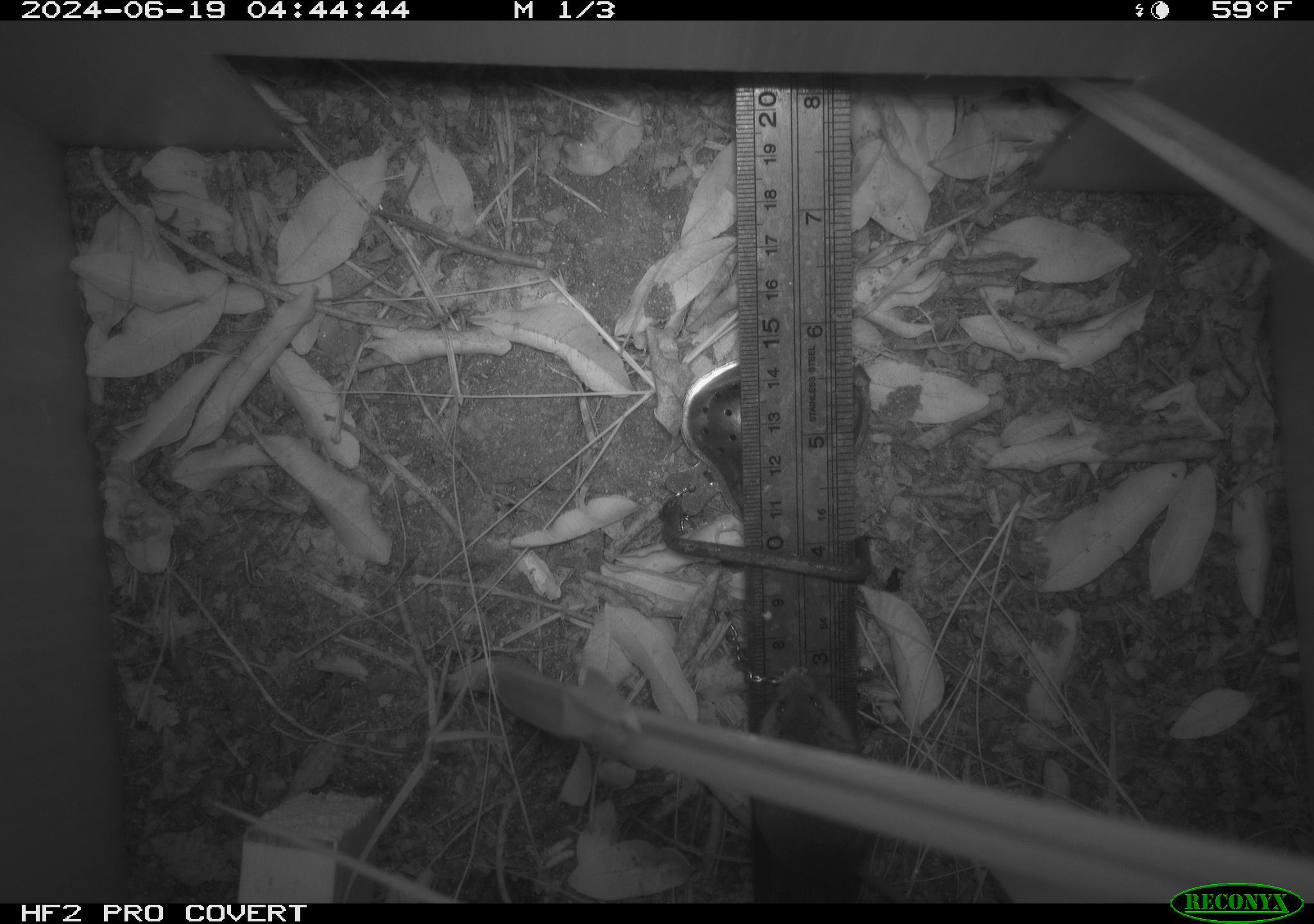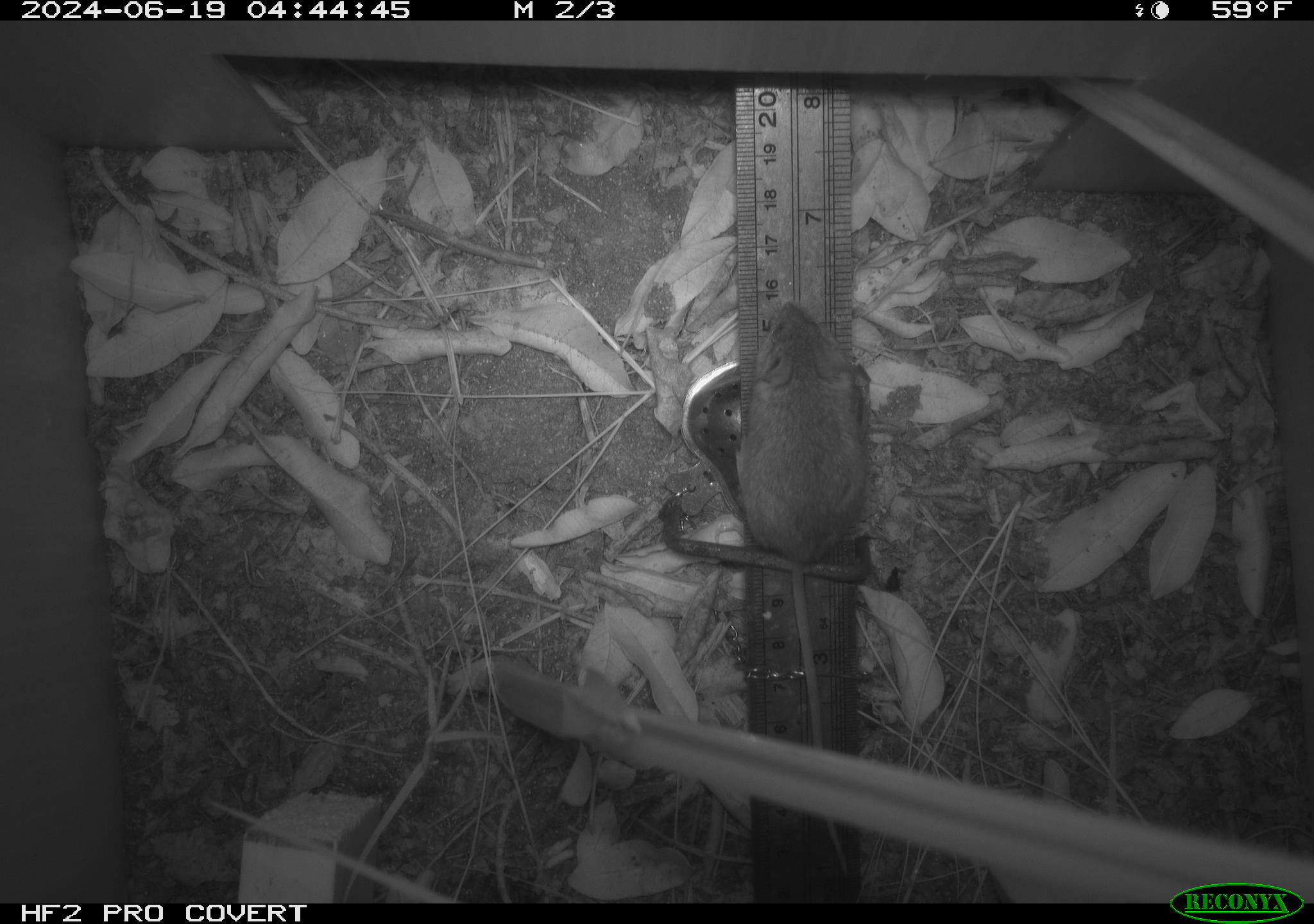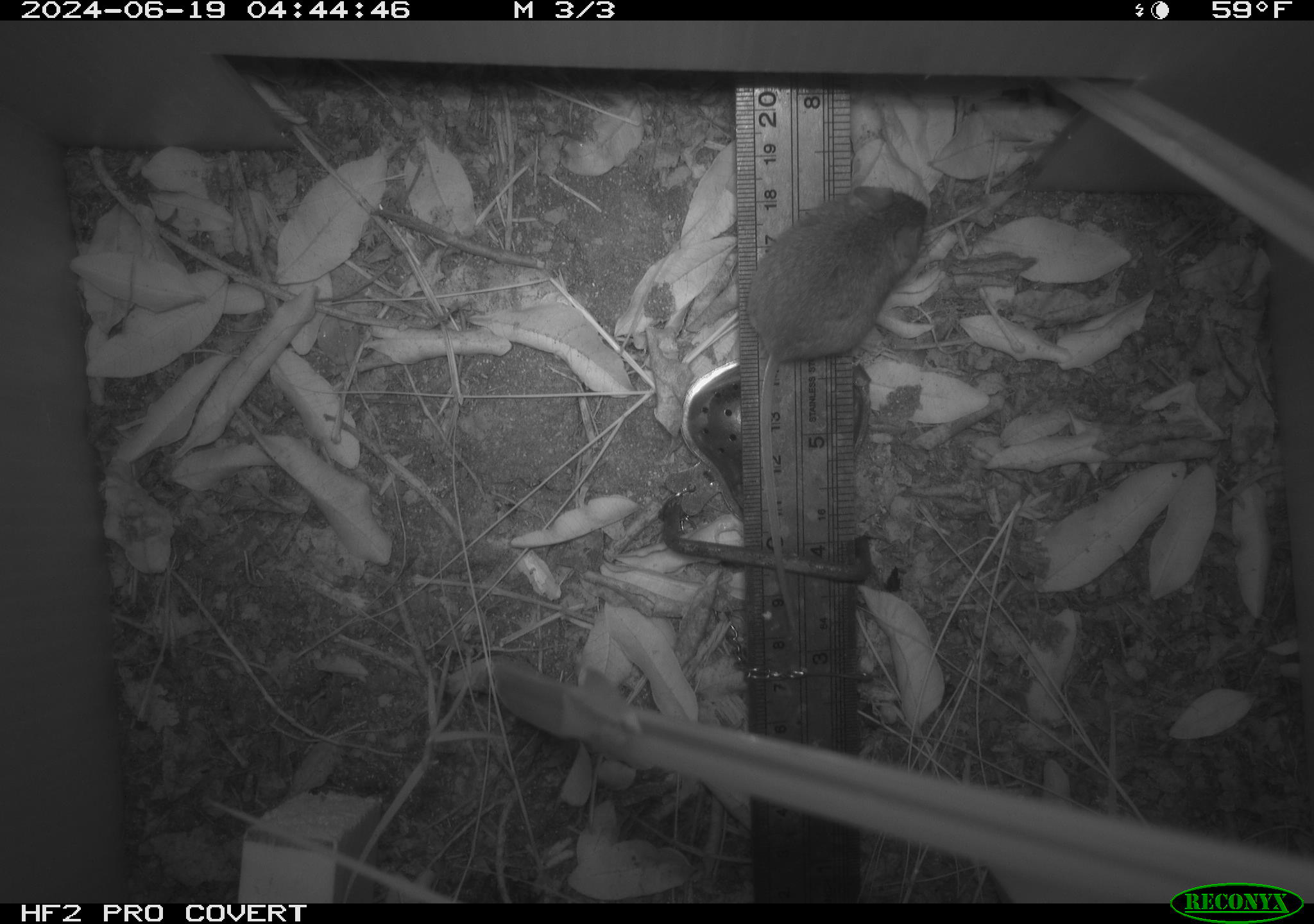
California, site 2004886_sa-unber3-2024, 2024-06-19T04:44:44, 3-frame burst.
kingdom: Animalia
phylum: Chordata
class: Mammalia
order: Rodentia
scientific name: Rodentia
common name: mouse species